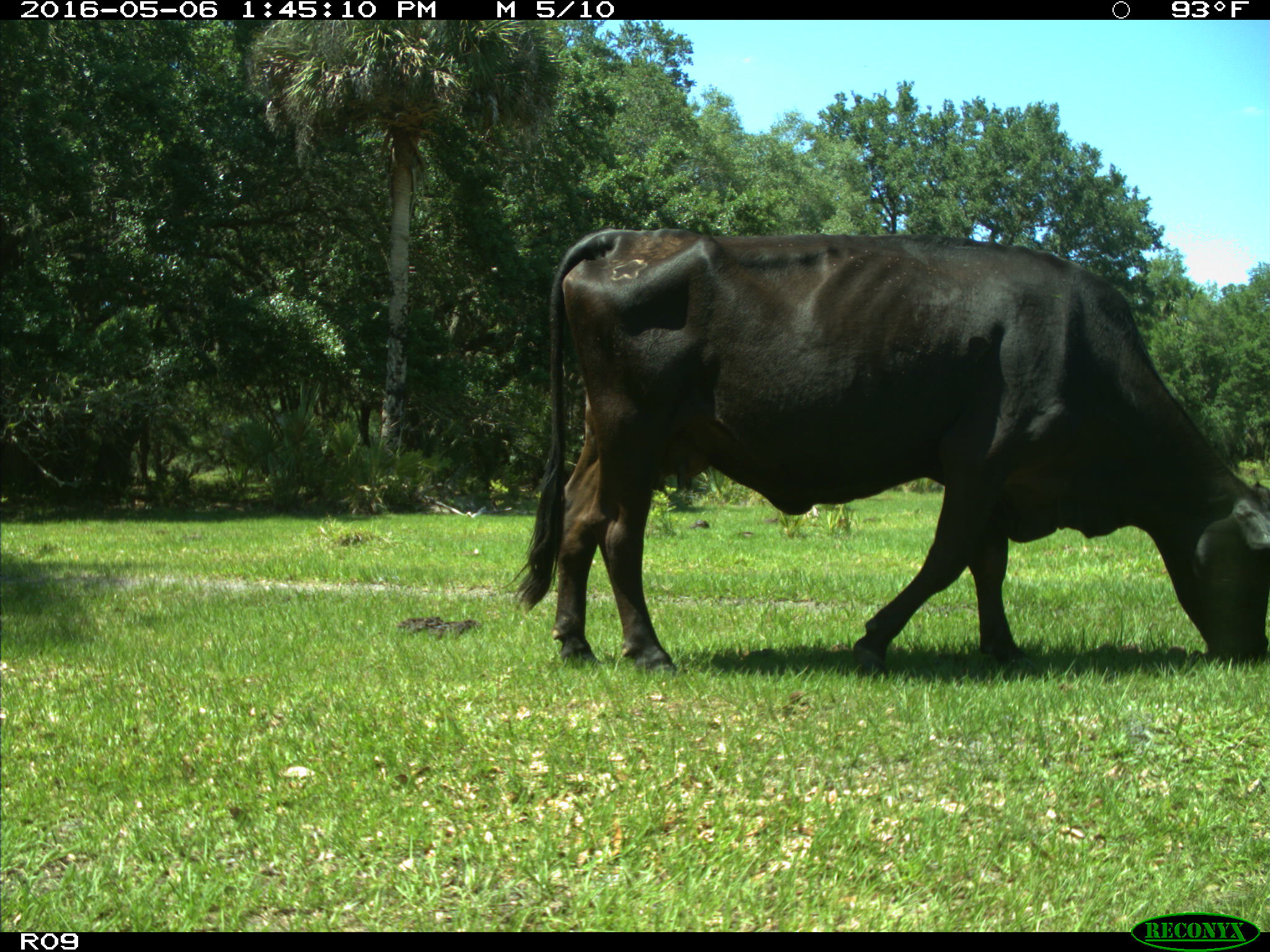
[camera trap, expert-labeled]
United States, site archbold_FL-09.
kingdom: Animalia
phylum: Chordata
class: Mammalia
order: Artiodactyla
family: Bovidae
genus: Bos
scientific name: Bos taurus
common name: domestic cow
Bos taurus (domestic cow).